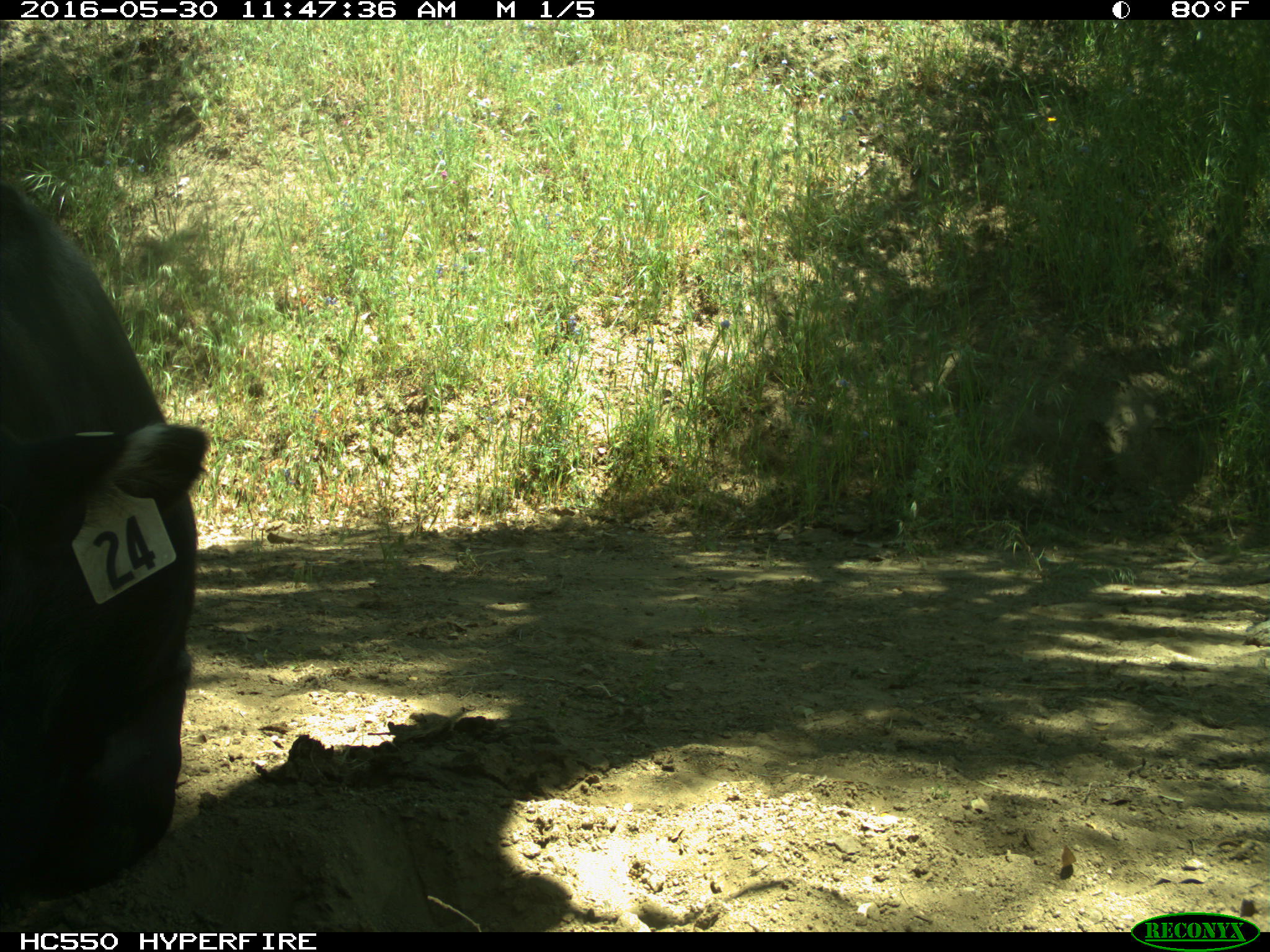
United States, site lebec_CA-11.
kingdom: Animalia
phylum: Chordata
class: Mammalia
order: Artiodactyla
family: Bovidae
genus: Bos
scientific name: Bos taurus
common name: domestic cow